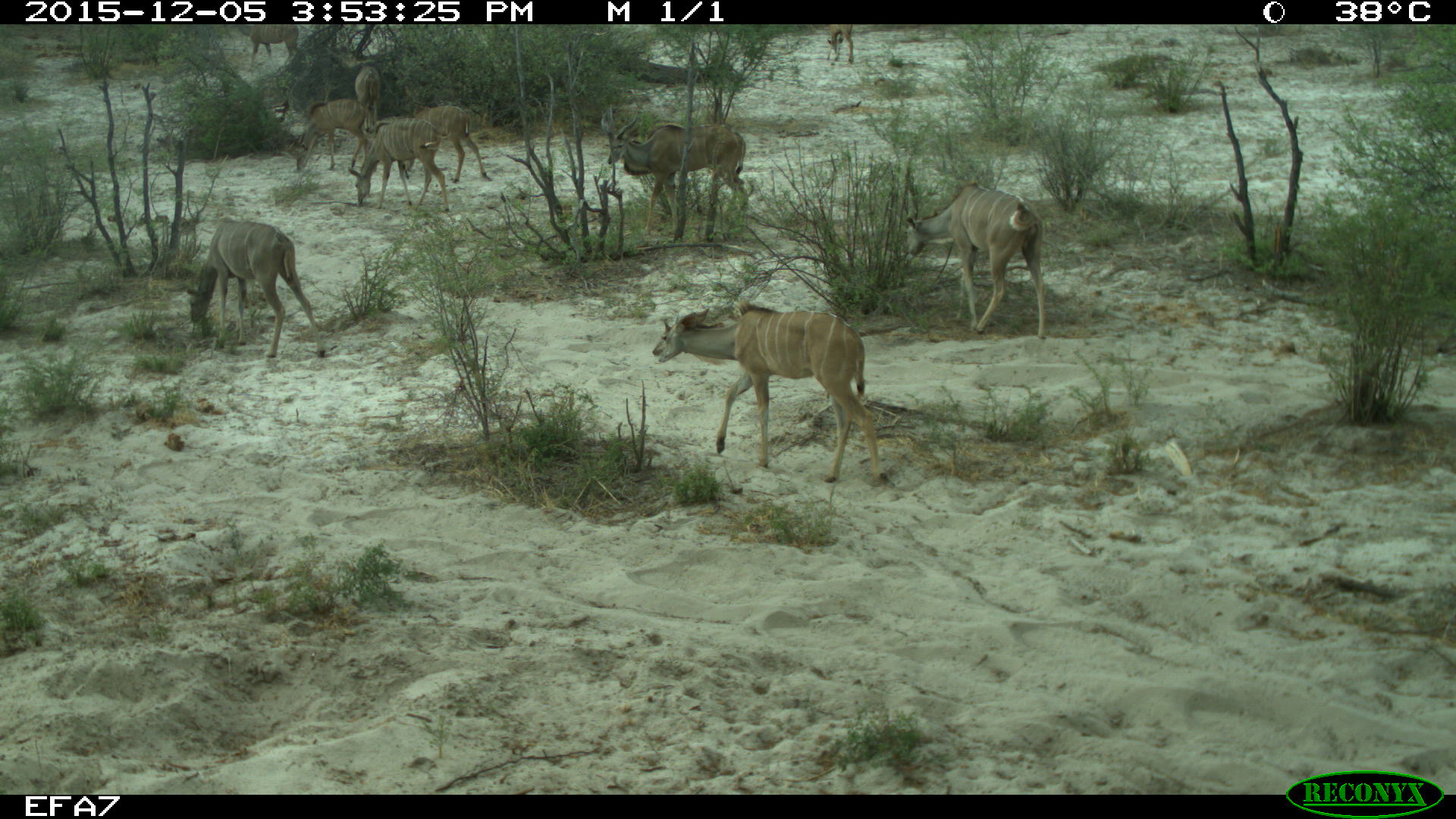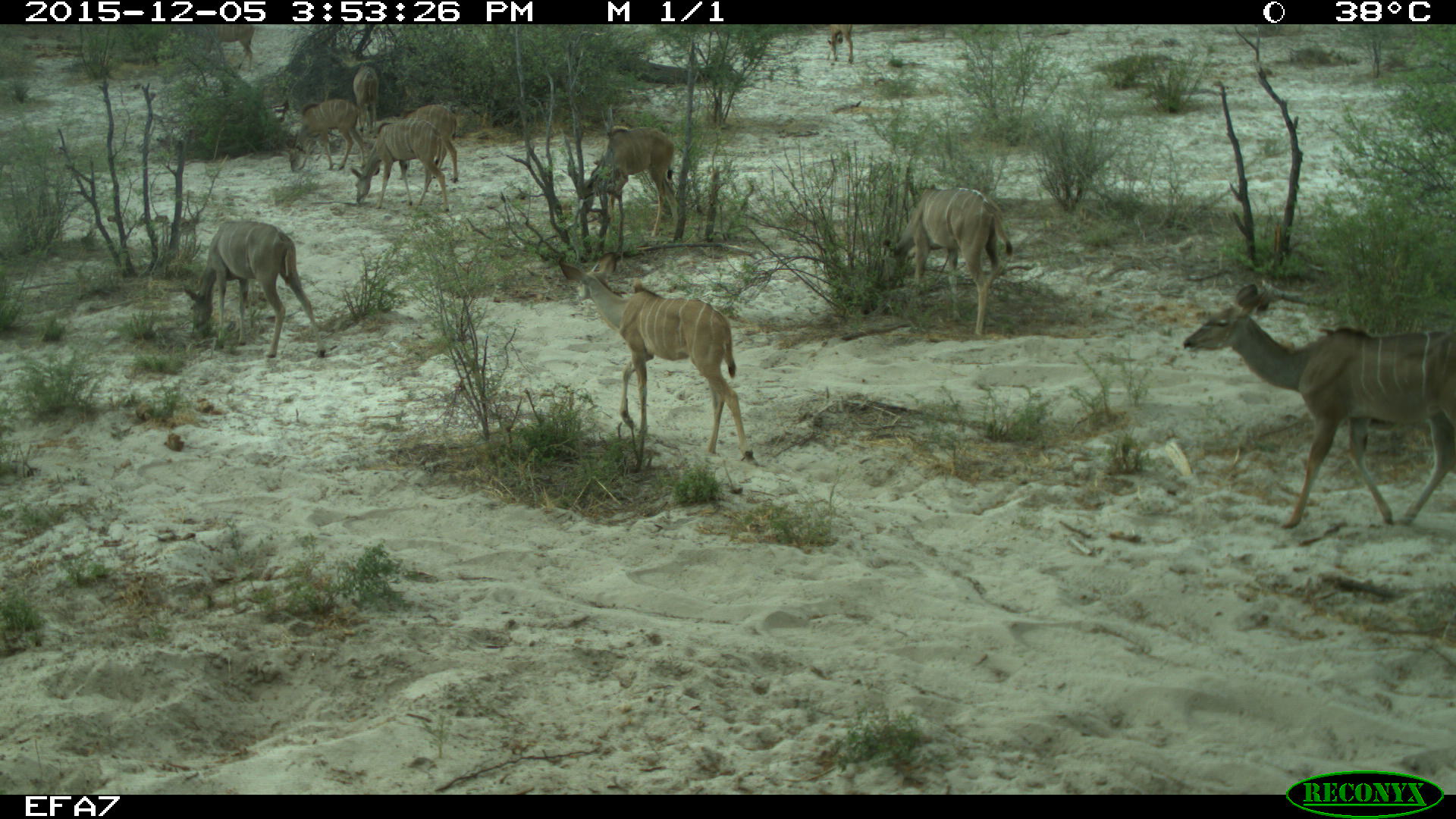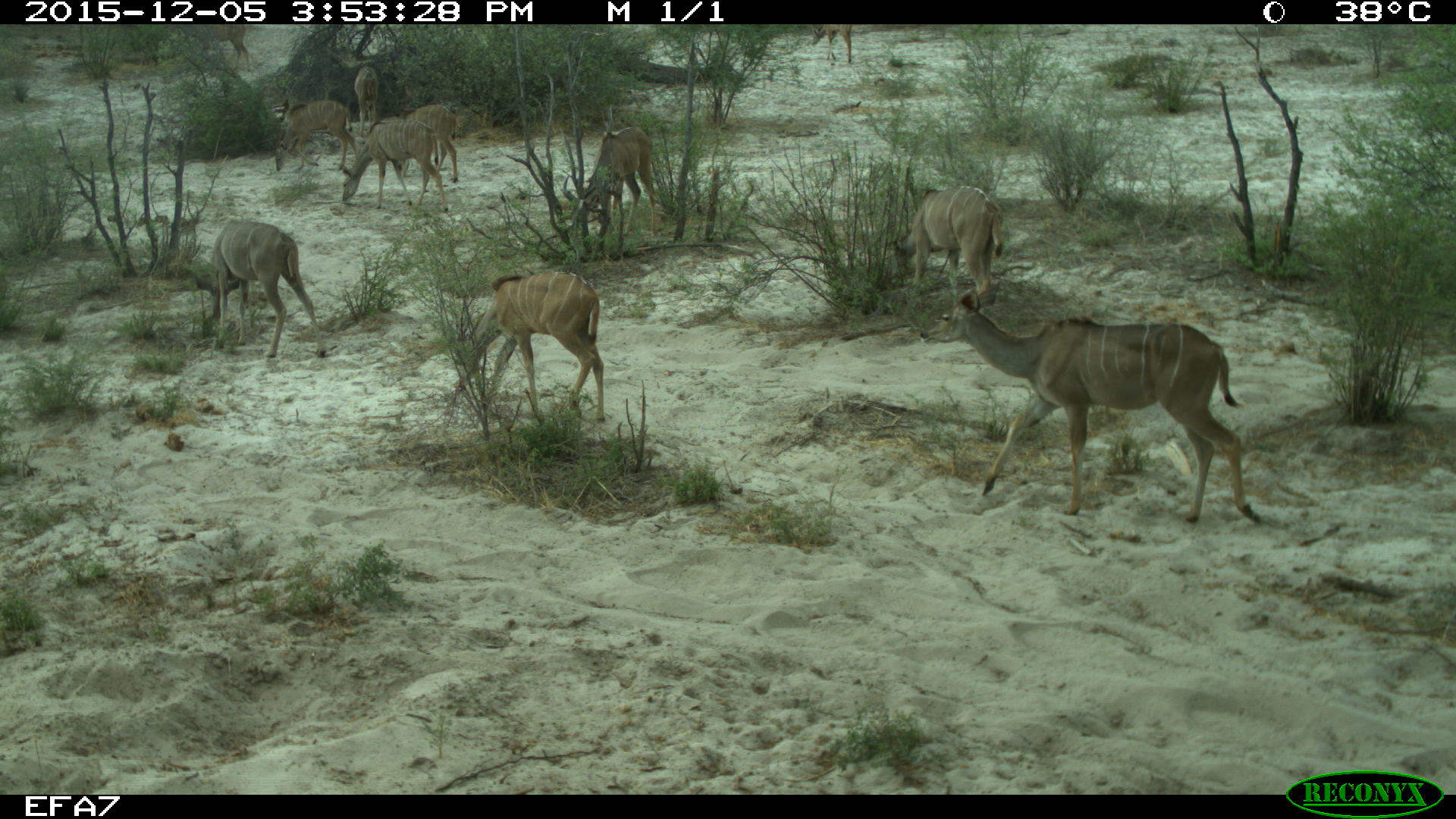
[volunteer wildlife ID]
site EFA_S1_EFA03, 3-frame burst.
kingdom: Animalia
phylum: Chordata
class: Mammalia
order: Artiodactyla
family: Bovidae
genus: Tragelaphus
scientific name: Tragelaphus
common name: kudu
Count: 11-50.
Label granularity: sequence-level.